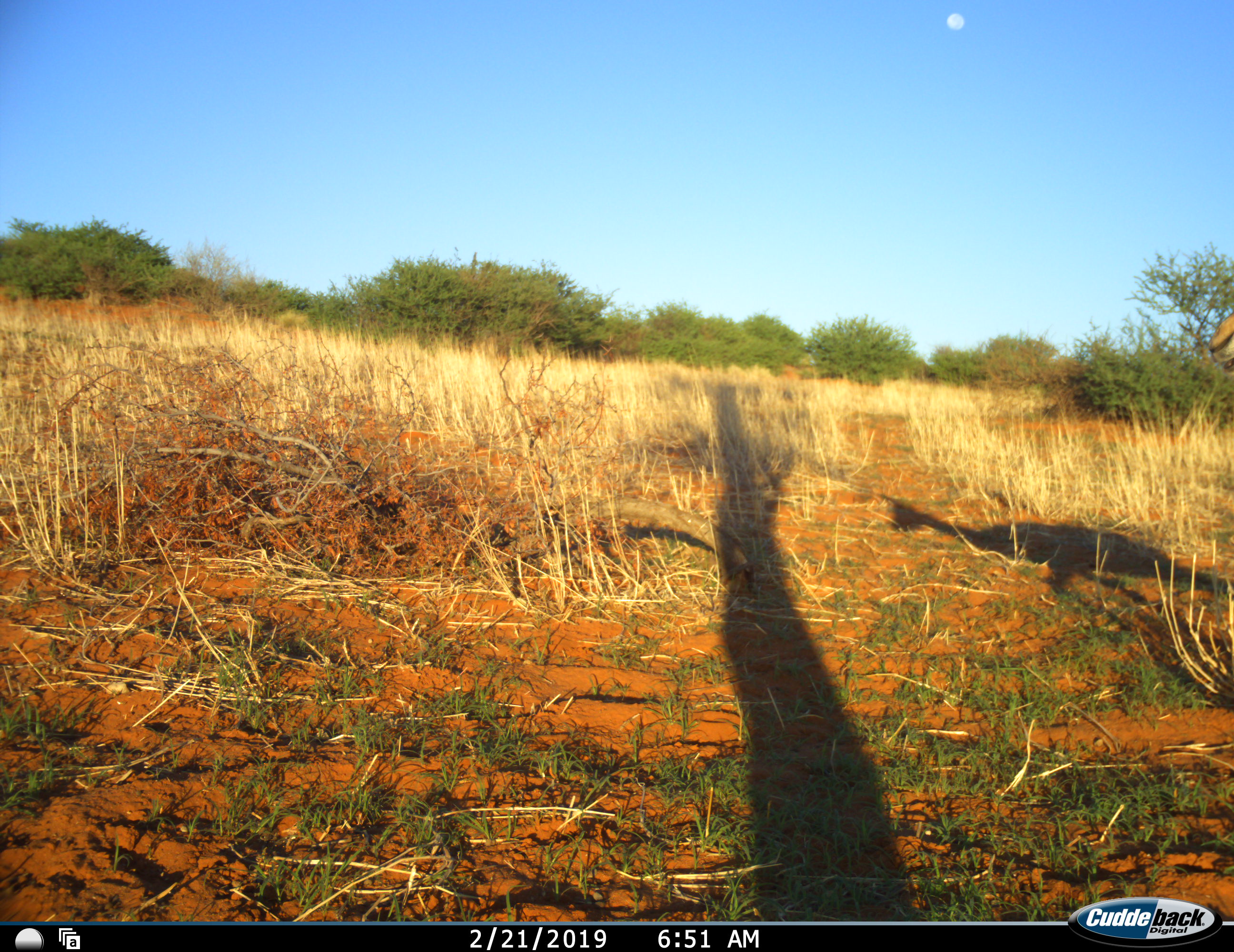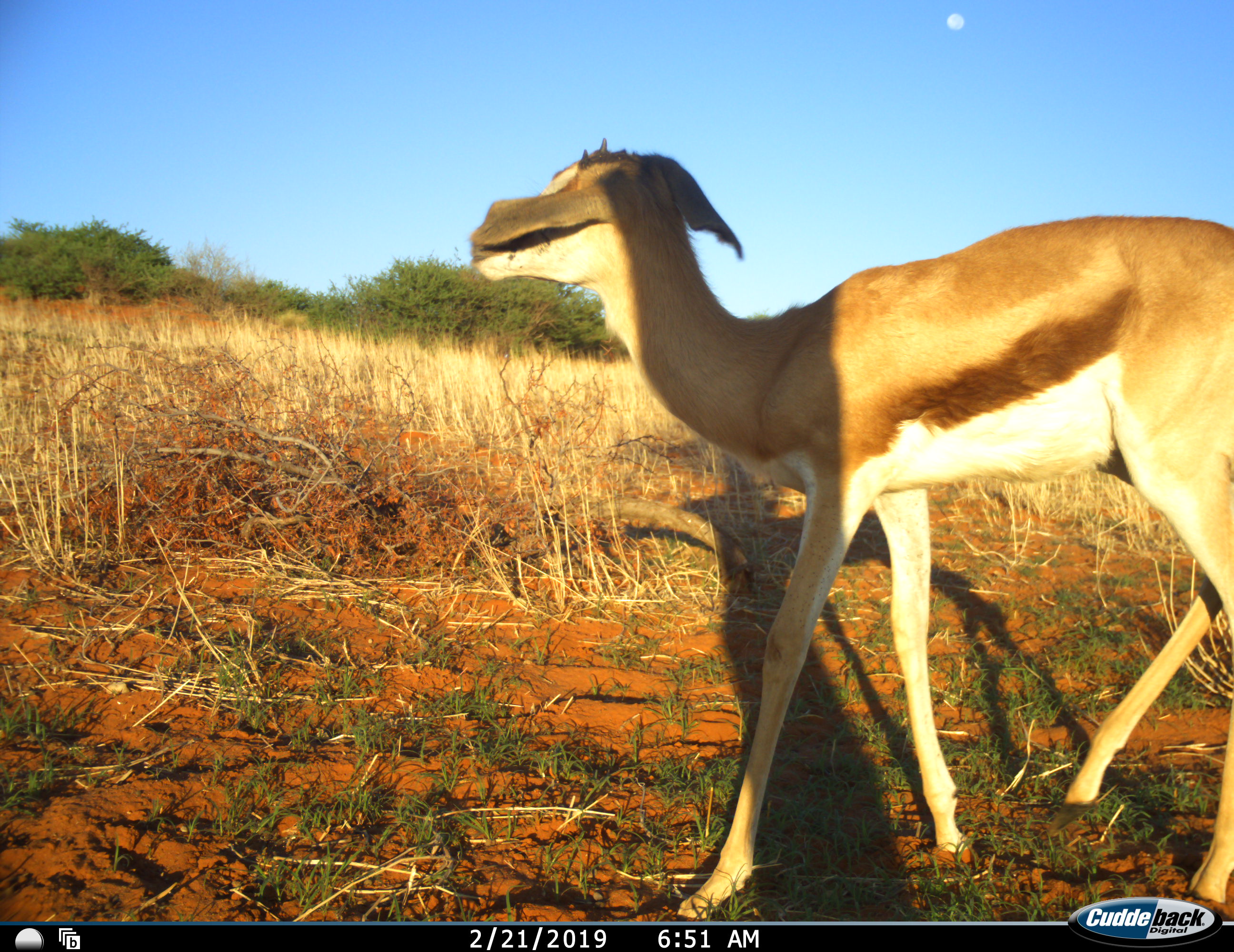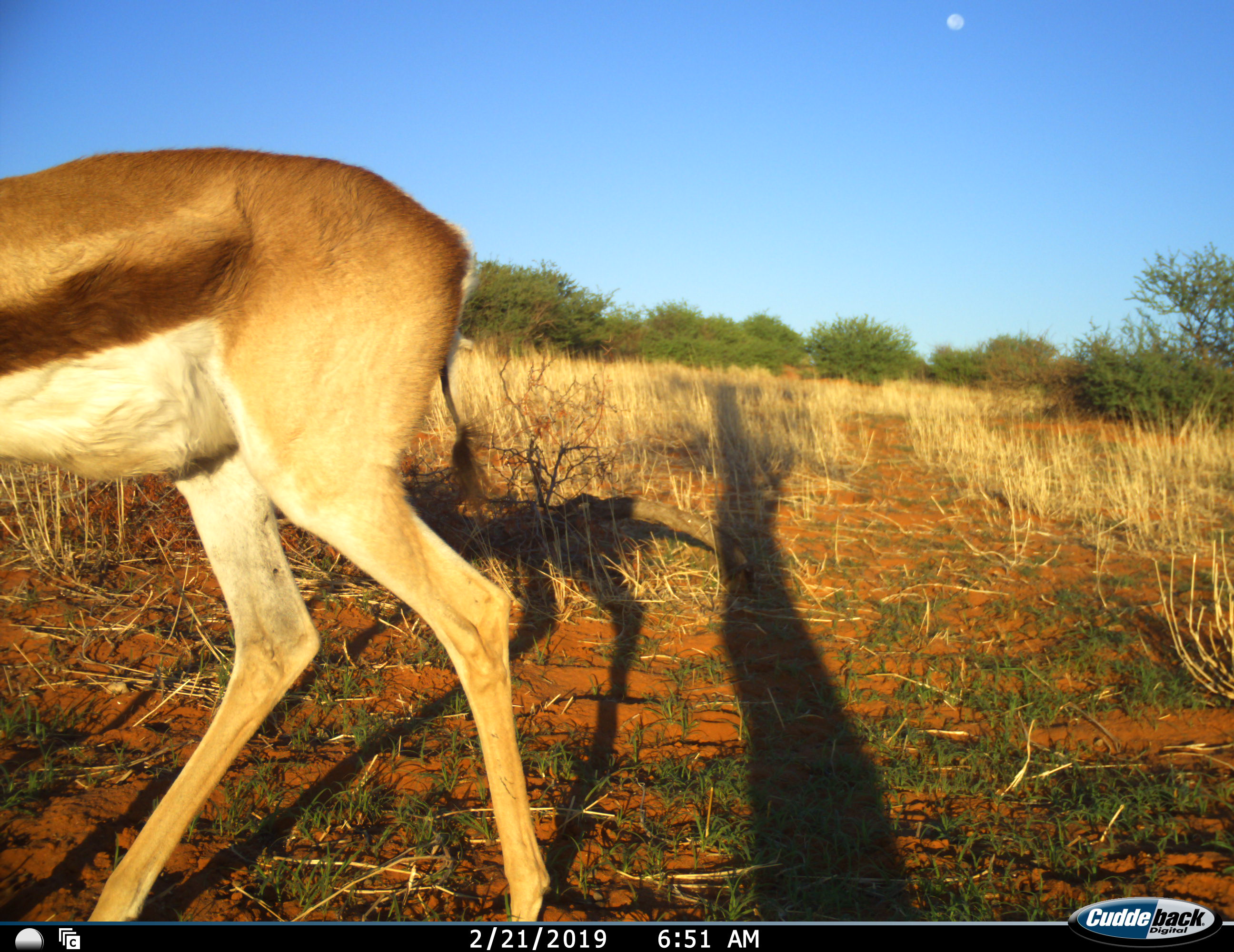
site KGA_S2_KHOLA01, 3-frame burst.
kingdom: Animalia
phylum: Chordata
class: Mammalia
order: Artiodactyla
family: Bovidae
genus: Antidorcas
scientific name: Antidorcas marsupialis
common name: springbok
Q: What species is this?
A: Springbok (Antidorcas marsupialis).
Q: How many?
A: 1.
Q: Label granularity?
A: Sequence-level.